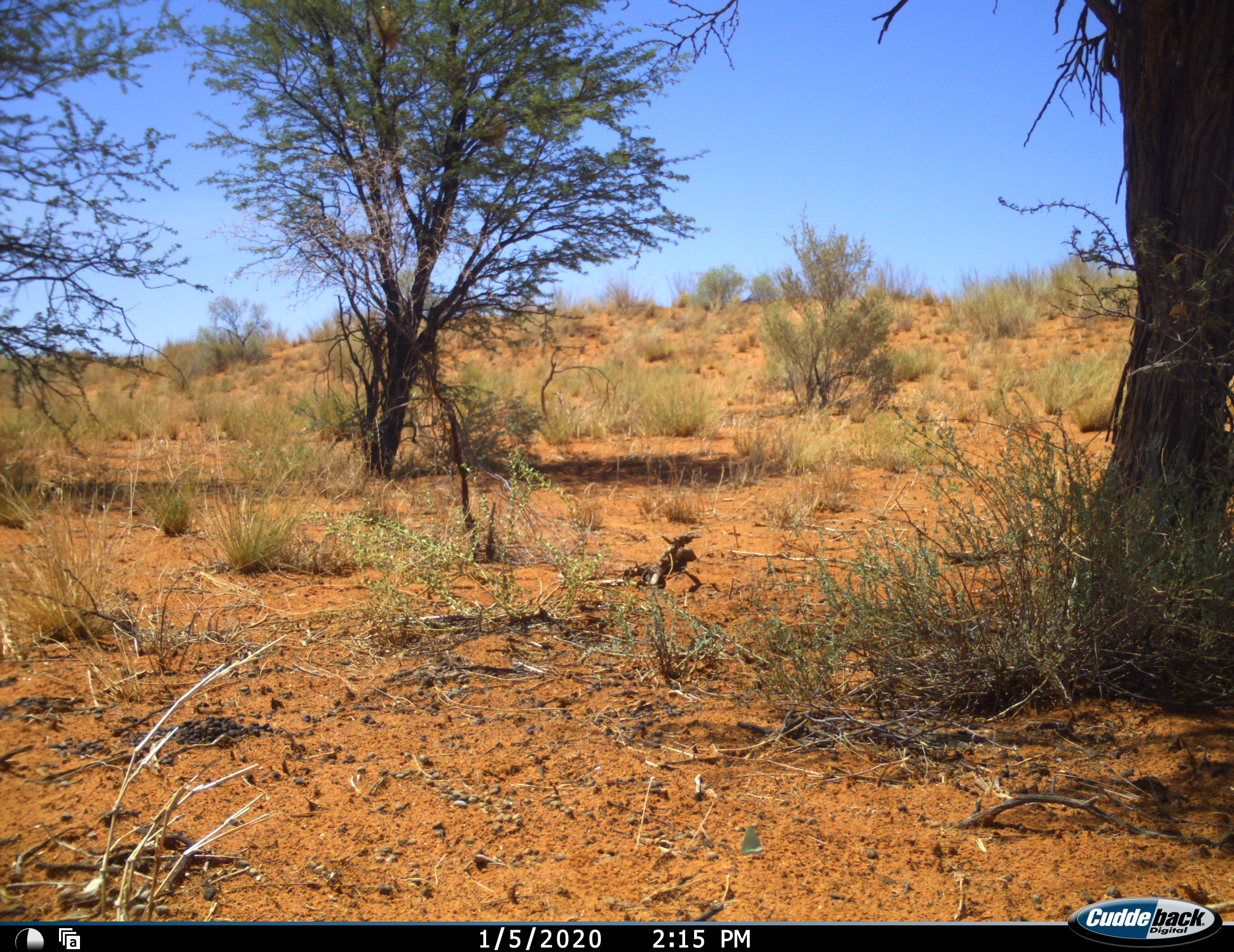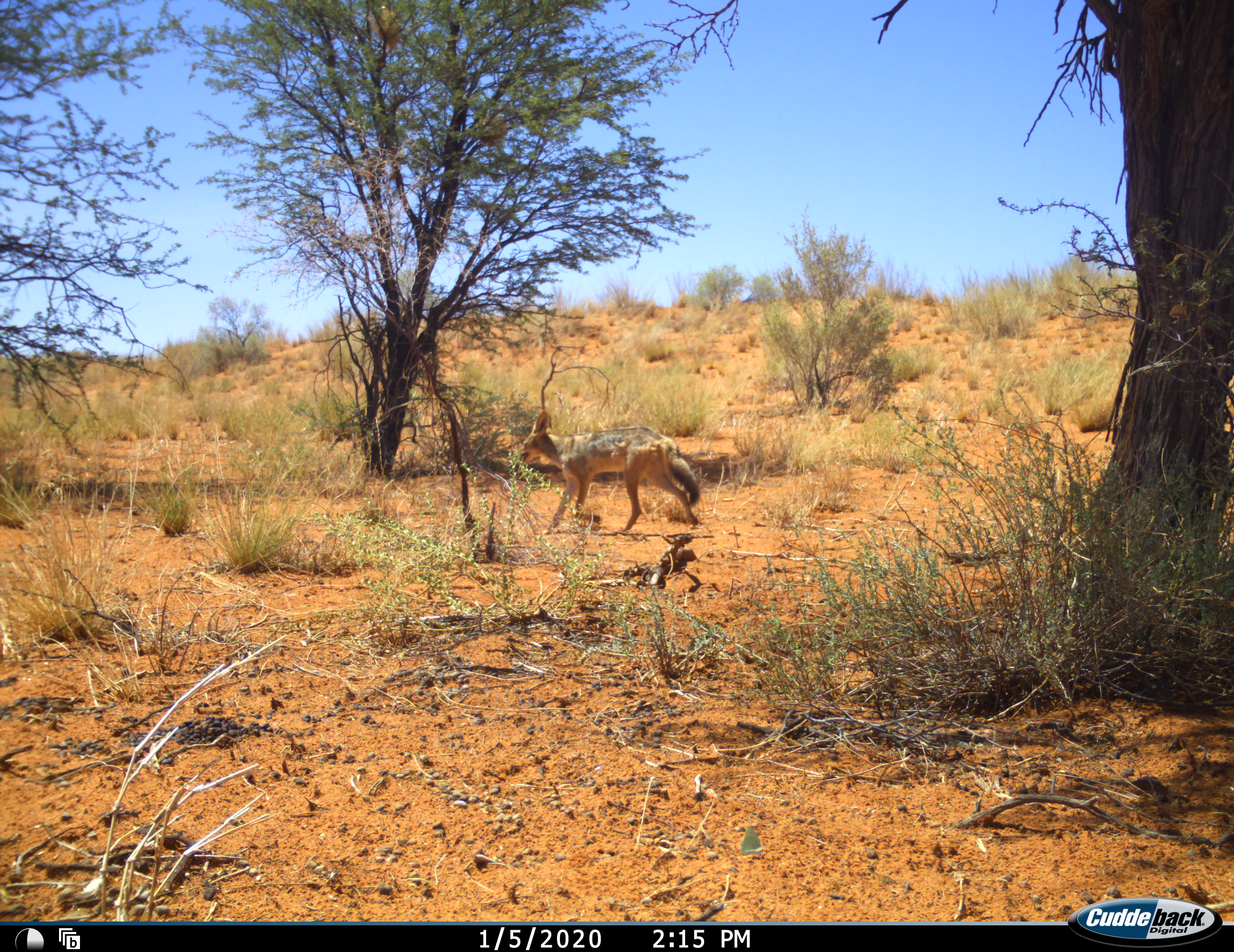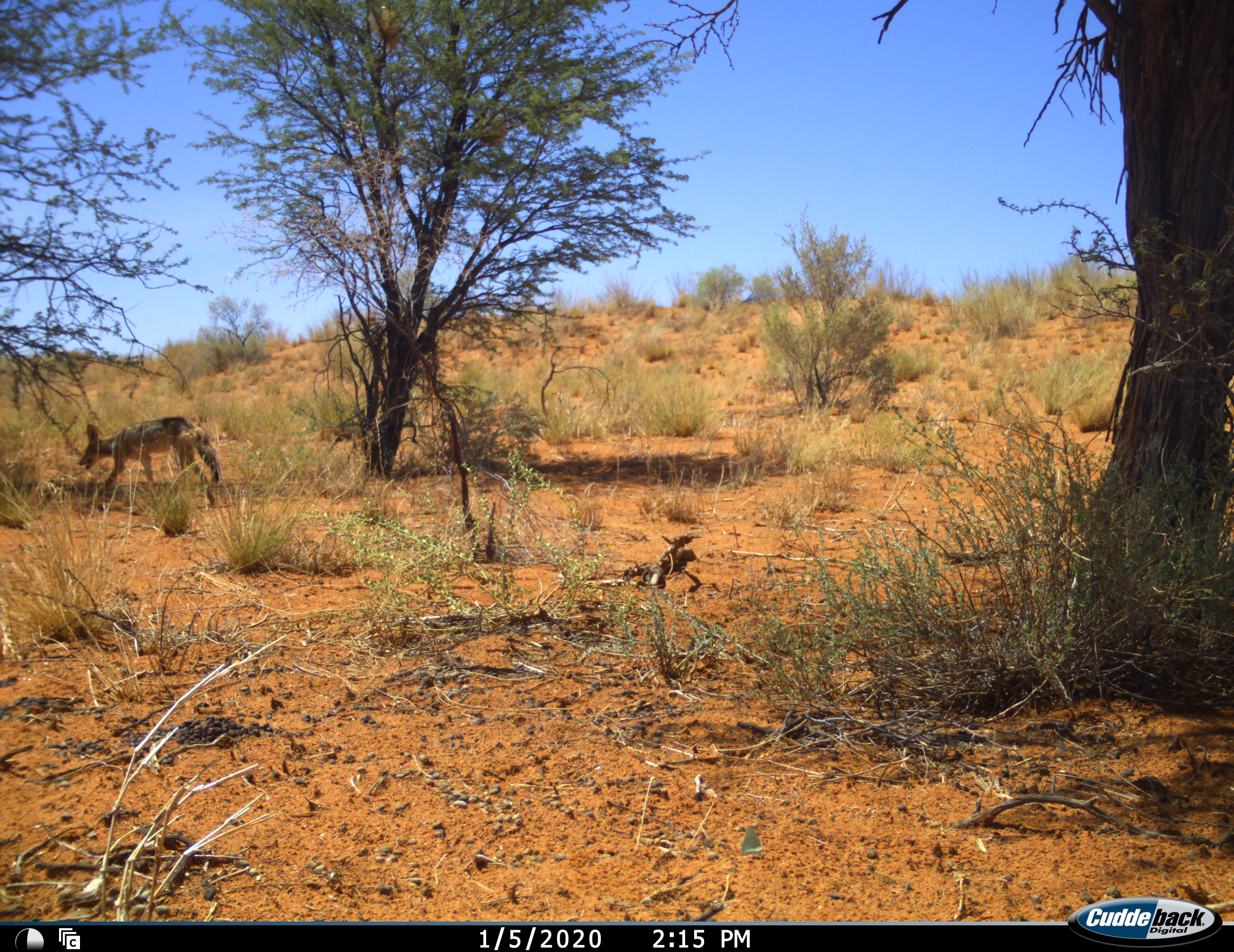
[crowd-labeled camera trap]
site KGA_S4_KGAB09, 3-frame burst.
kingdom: Animalia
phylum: Chordata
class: Mammalia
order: Carnivora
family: Canidae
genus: Lupulella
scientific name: Lupulella mesomelas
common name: black-backed jackal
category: jackalblackbacked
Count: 1.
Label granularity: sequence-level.